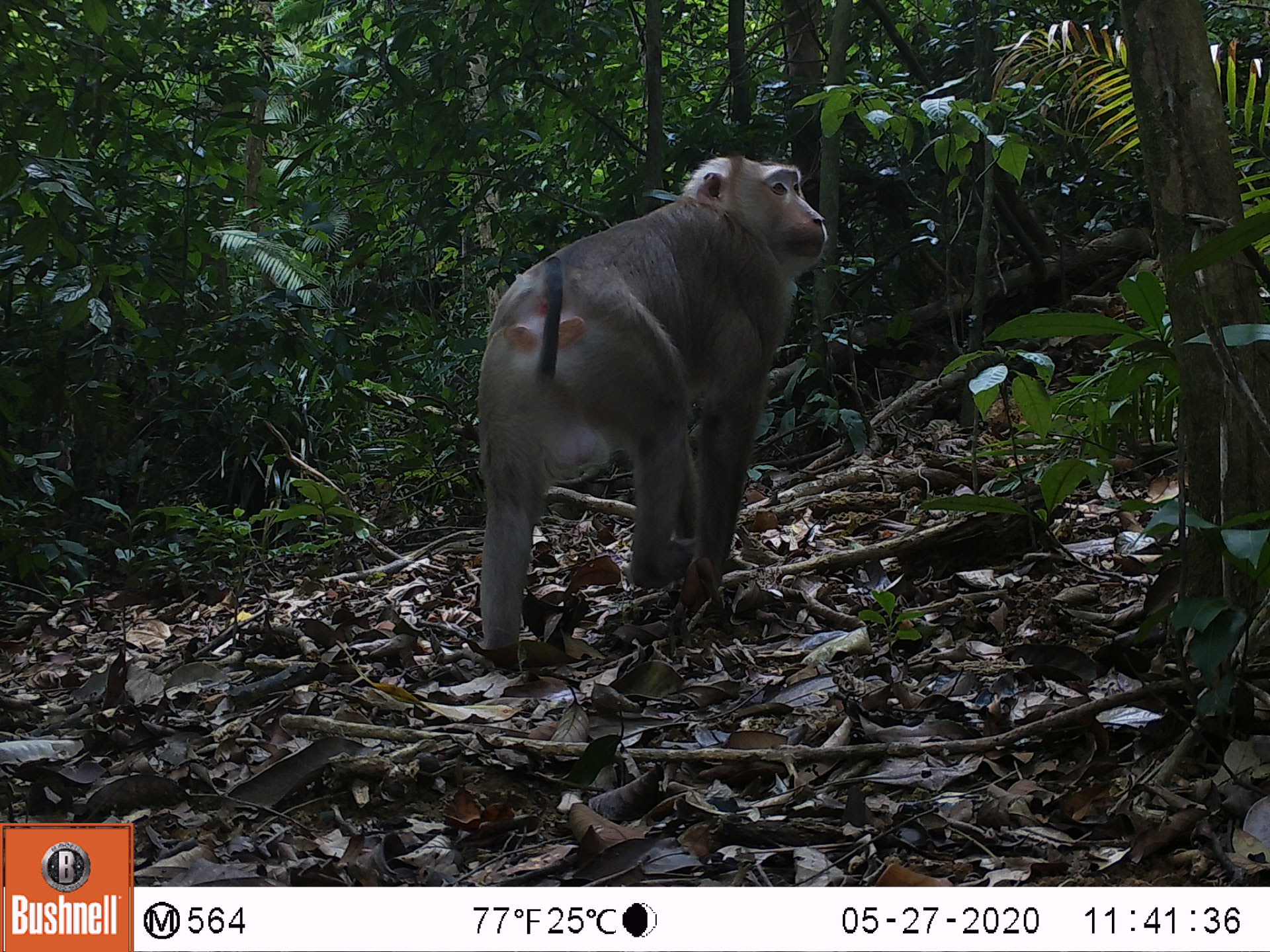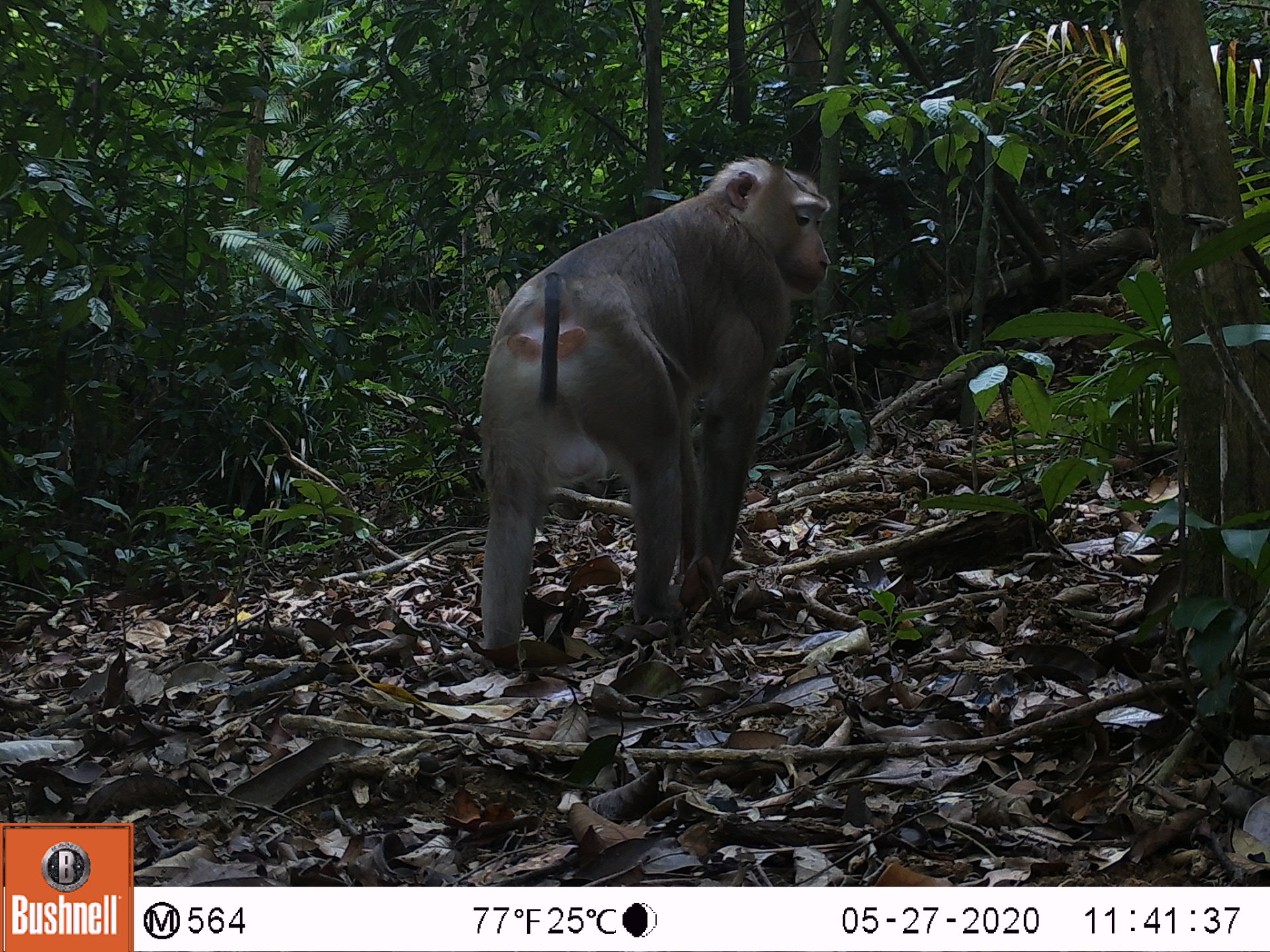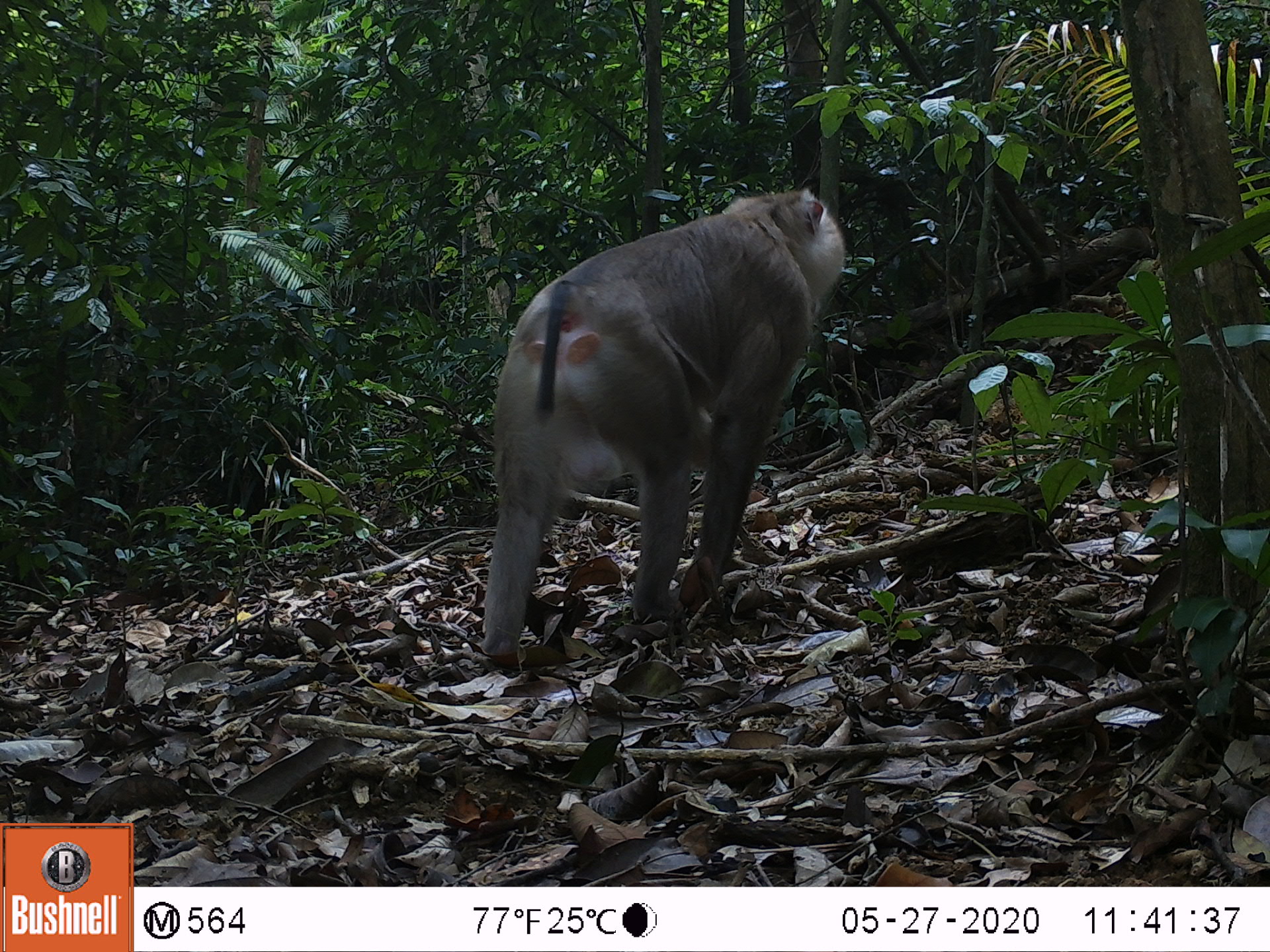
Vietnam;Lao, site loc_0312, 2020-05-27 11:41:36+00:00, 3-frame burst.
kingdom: Animalia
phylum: Chordata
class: Mammalia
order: Primates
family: Cercopithecidae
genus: Macaca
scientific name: Macaca nemestrina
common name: pig-tailed macaque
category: pig tailed macaque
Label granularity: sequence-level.